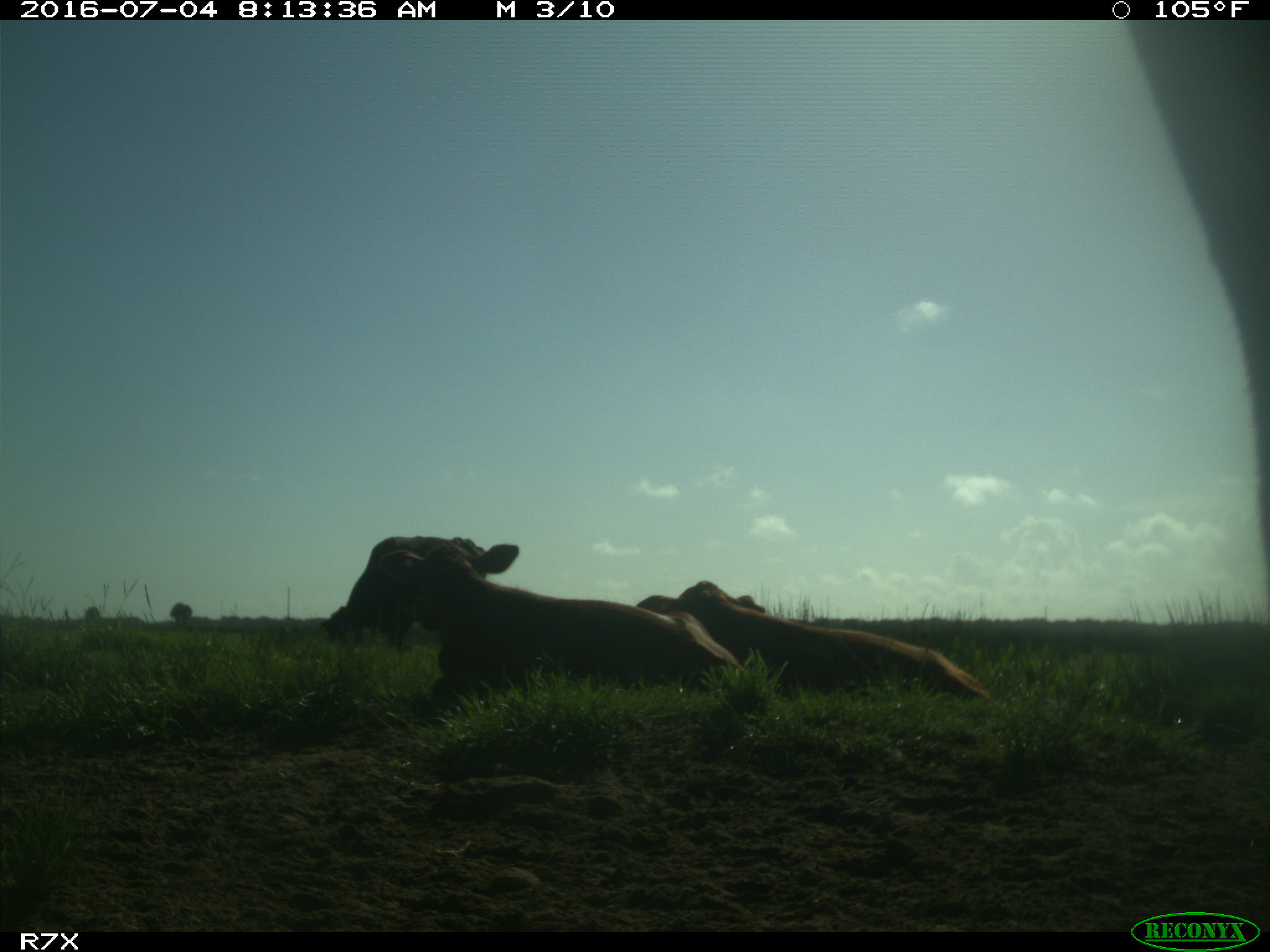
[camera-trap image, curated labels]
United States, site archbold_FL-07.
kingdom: Animalia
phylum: Chordata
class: Mammalia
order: Artiodactyla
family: Bovidae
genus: Bos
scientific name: Bos taurus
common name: domestic cow